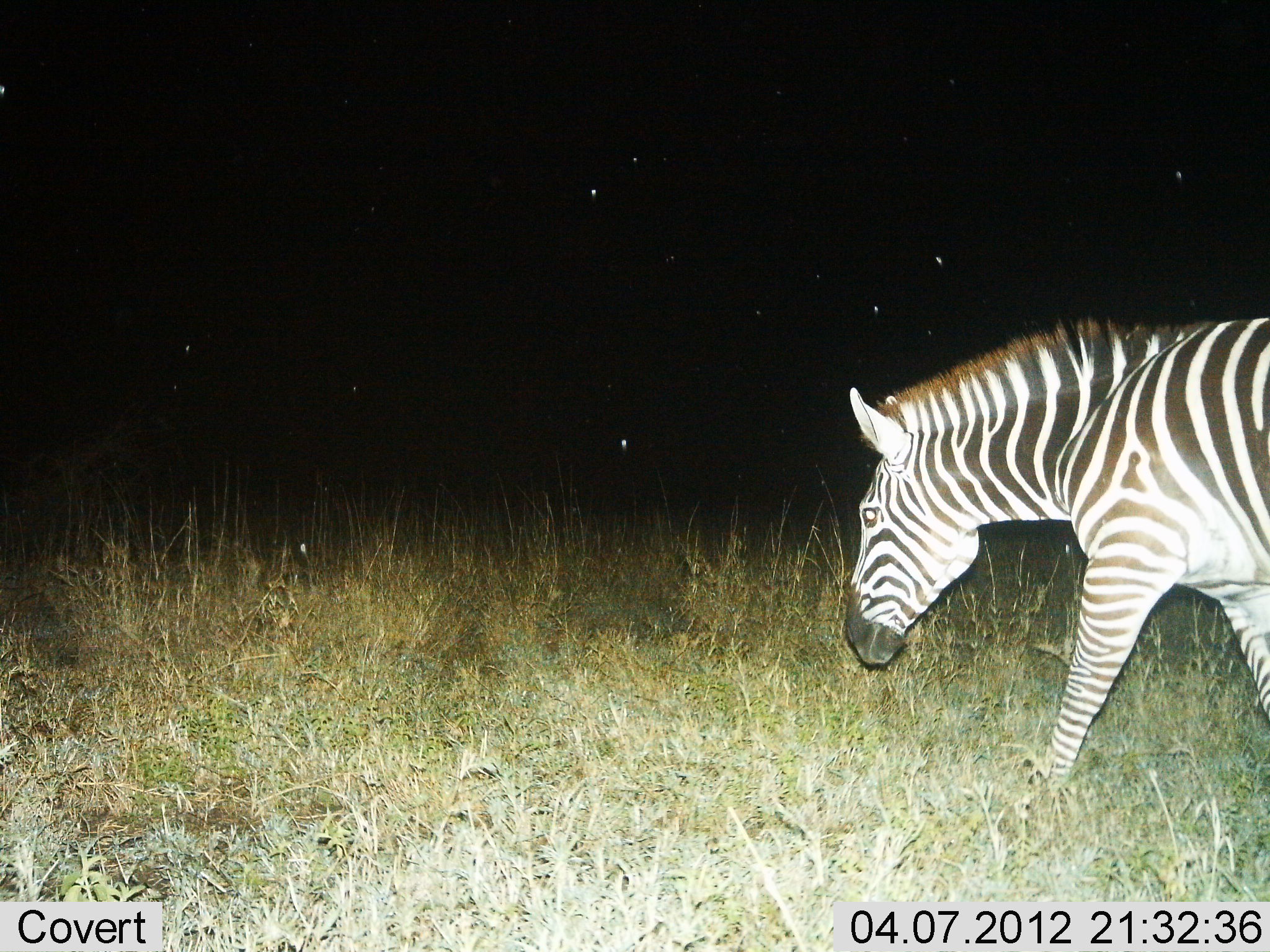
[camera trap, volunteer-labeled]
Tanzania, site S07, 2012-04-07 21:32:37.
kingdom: Animalia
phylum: Chordata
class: Mammalia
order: Perissodactyla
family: Equidae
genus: Equus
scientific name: Equus quagga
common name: plains zebra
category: zebra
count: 1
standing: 6%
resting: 0%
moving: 94%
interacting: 0%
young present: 0%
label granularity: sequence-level